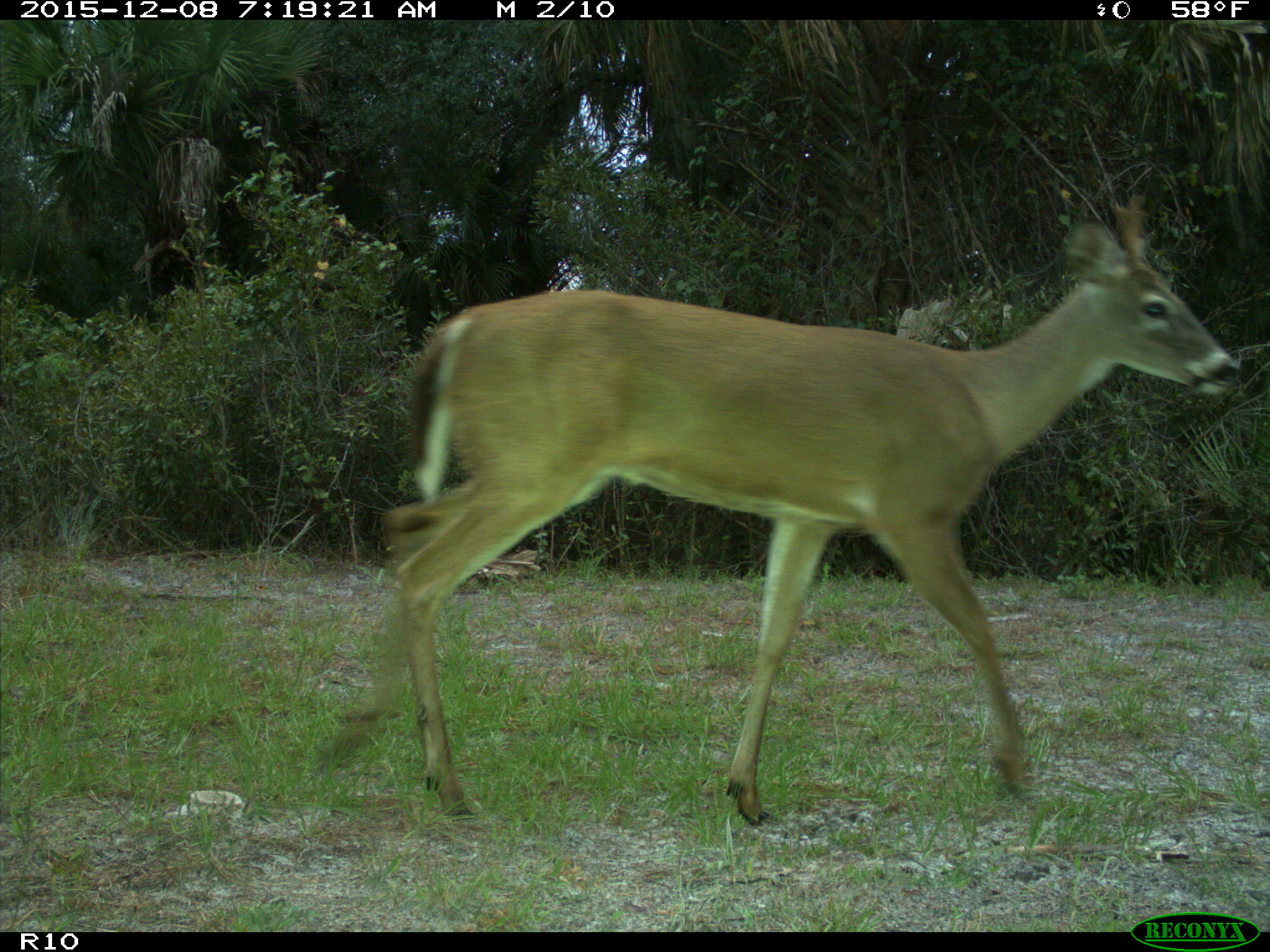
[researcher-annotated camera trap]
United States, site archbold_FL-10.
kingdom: Animalia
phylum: Chordata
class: Mammalia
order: Artiodactyla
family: Cervidae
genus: Odocoileus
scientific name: Odocoileus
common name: deer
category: unidentified deer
Unidentified deer (deer) (Odocoileus).